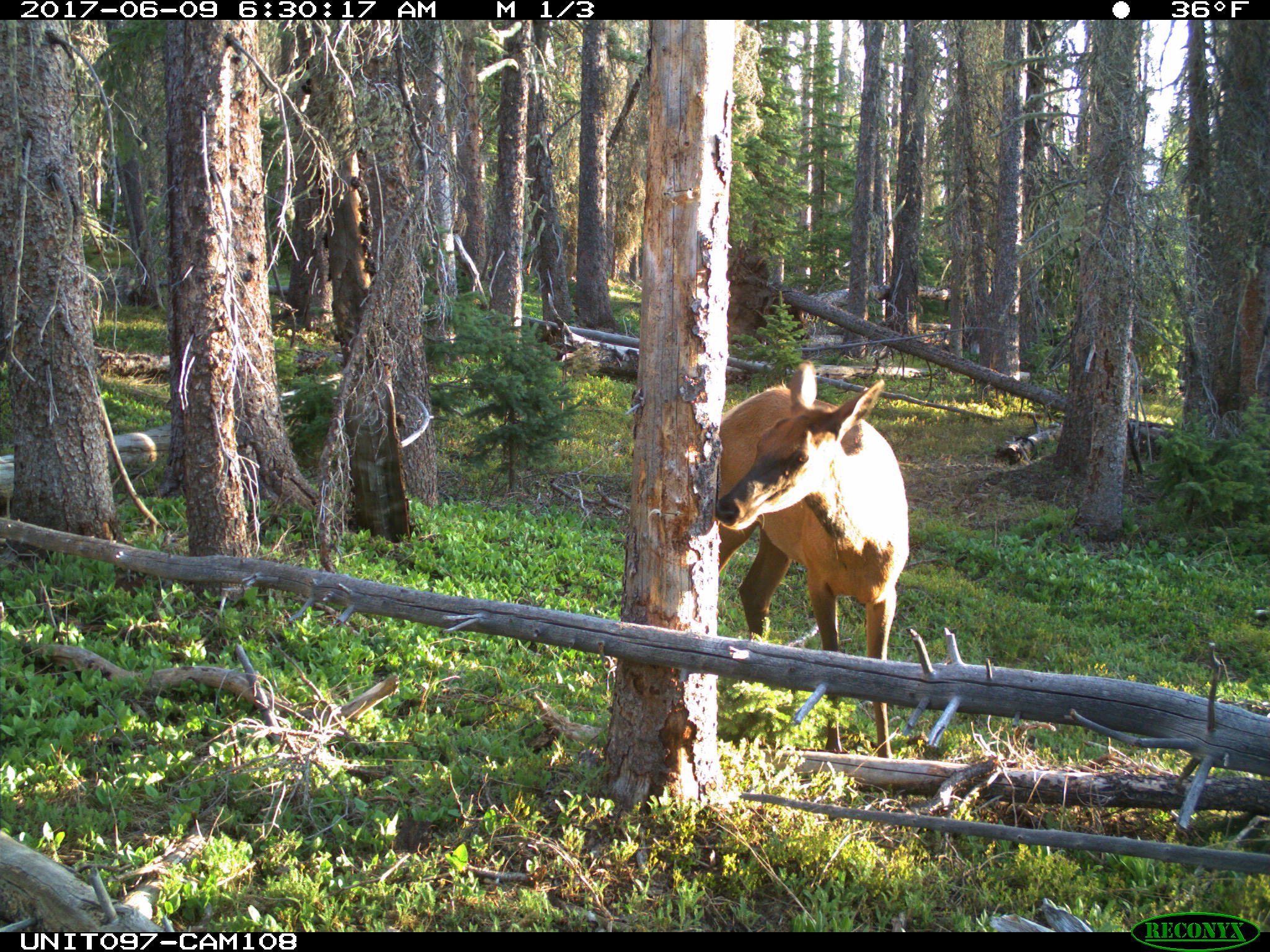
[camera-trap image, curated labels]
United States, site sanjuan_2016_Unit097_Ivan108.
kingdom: Animalia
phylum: Chordata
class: Mammalia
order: Artiodactyla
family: Cervidae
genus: Cervus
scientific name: Cervus elaphus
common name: red deer